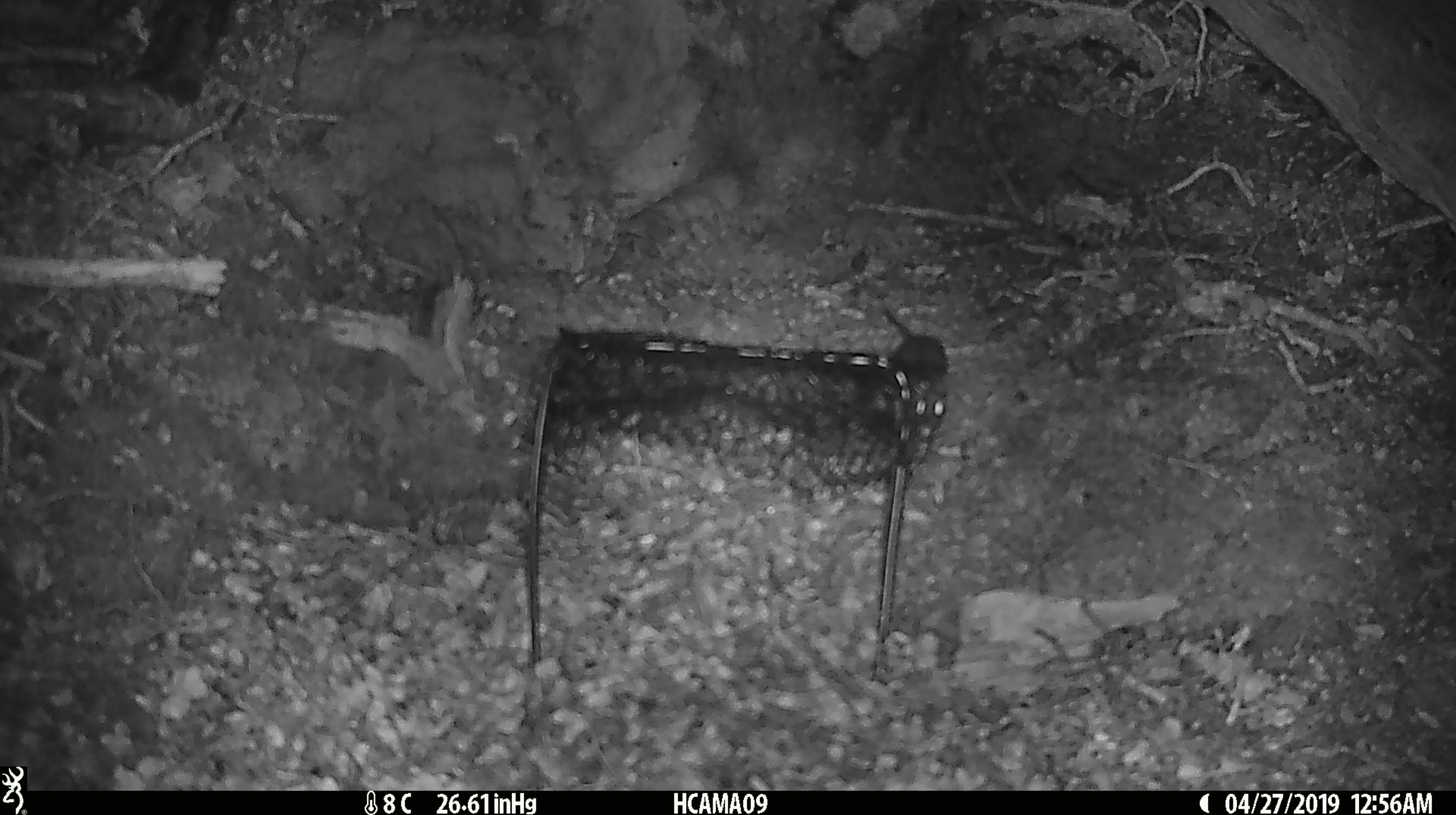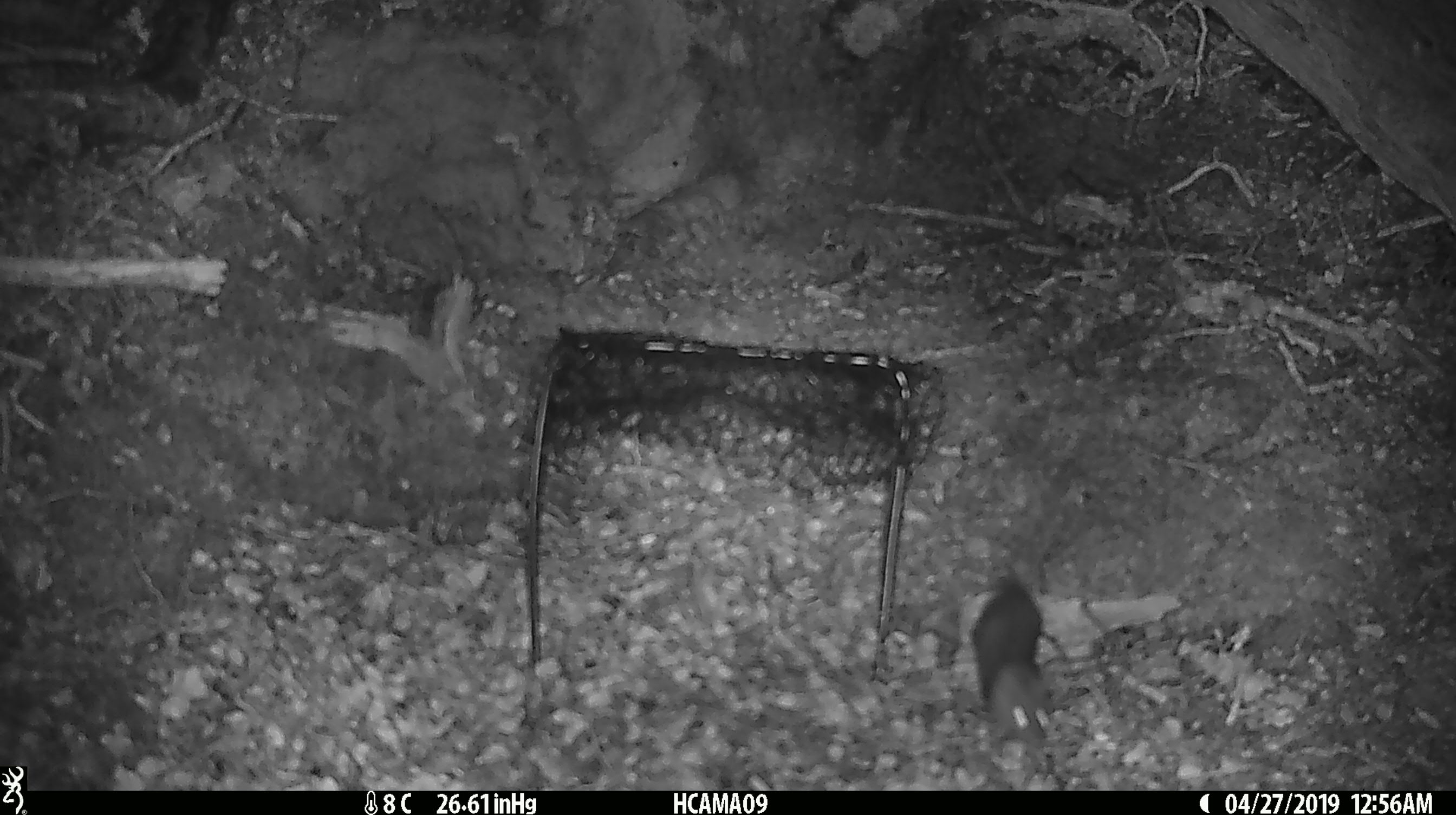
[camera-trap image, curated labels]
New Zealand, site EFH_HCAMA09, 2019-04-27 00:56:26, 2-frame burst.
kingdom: Animalia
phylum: Chordata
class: Mammalia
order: Rodentia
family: Muridae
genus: Rattus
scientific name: Rattus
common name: rat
Rat (Rattus).